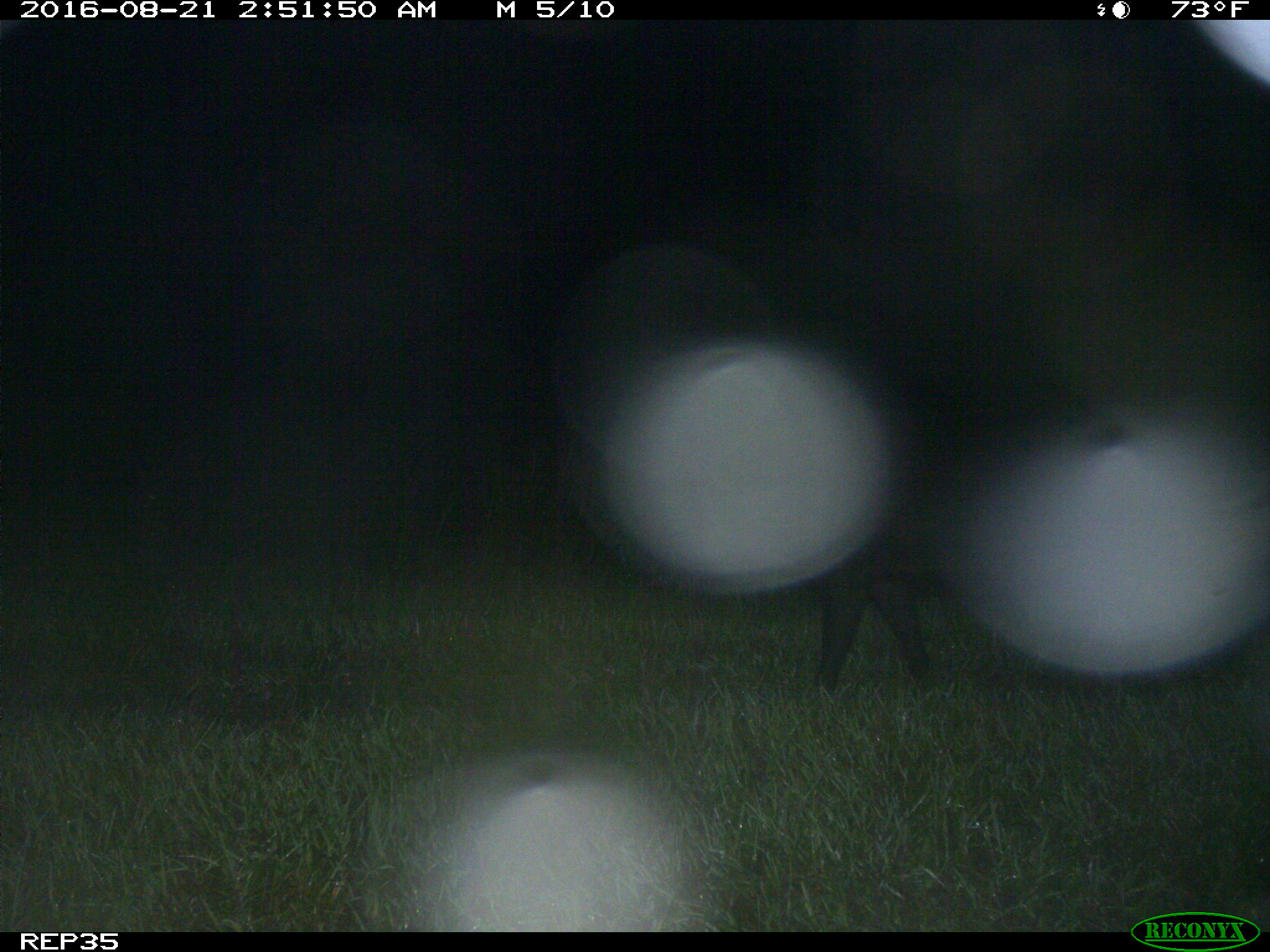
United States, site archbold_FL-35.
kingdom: Animalia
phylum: Chordata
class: Mammalia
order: Artiodactyla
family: Suidae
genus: Sus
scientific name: Sus scrofa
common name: wild boar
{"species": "Sus scrofa (wild boar)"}